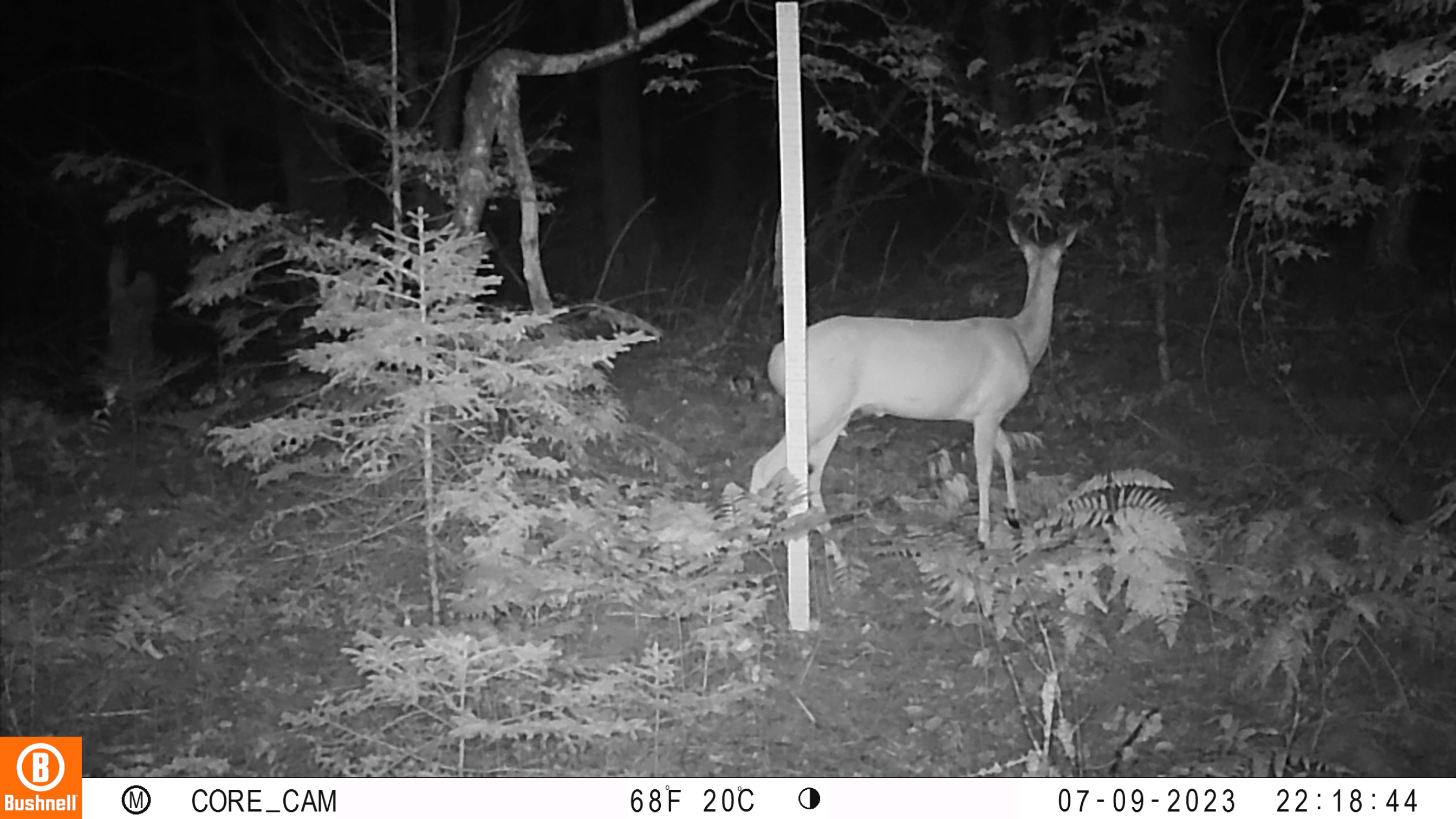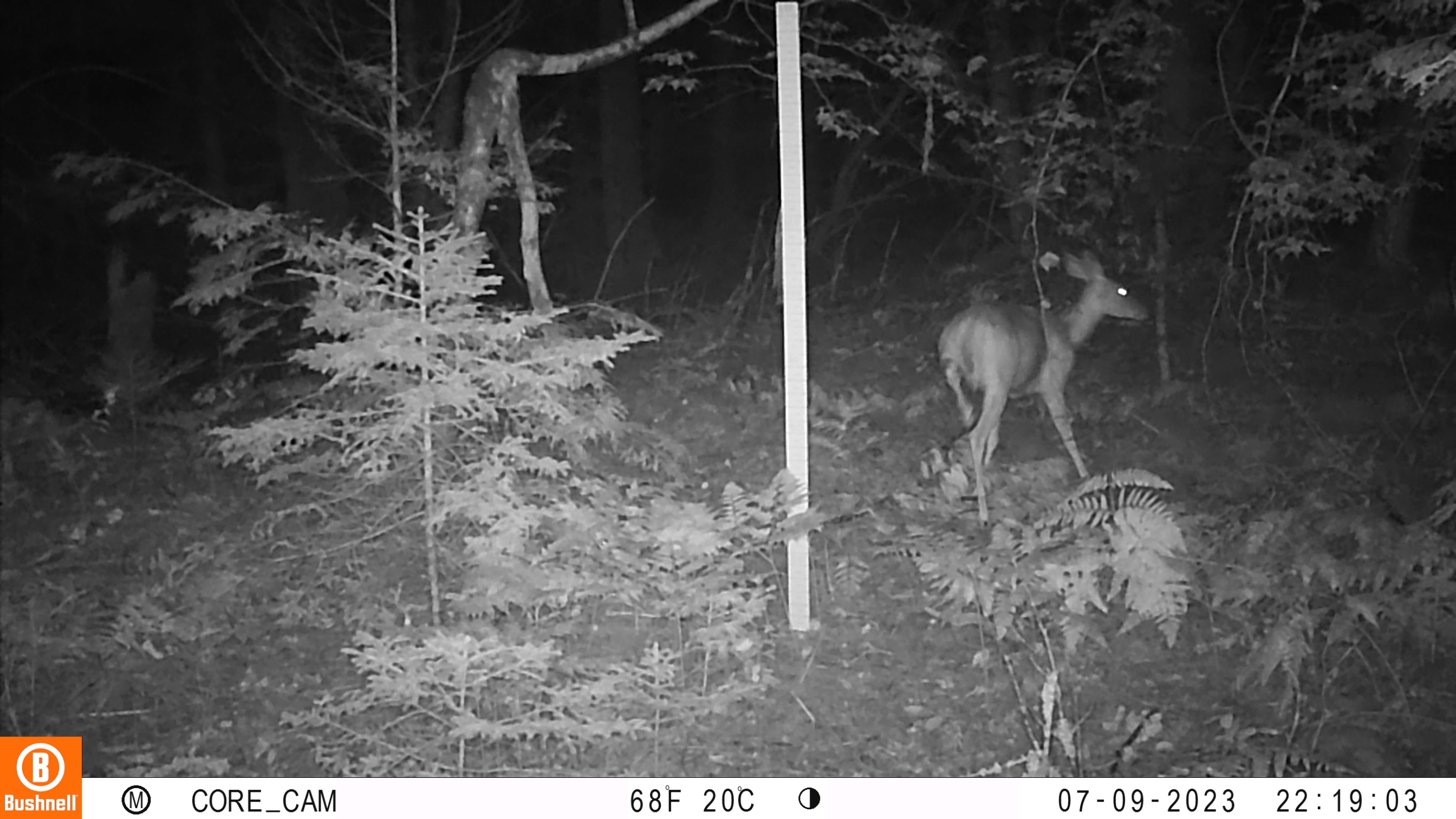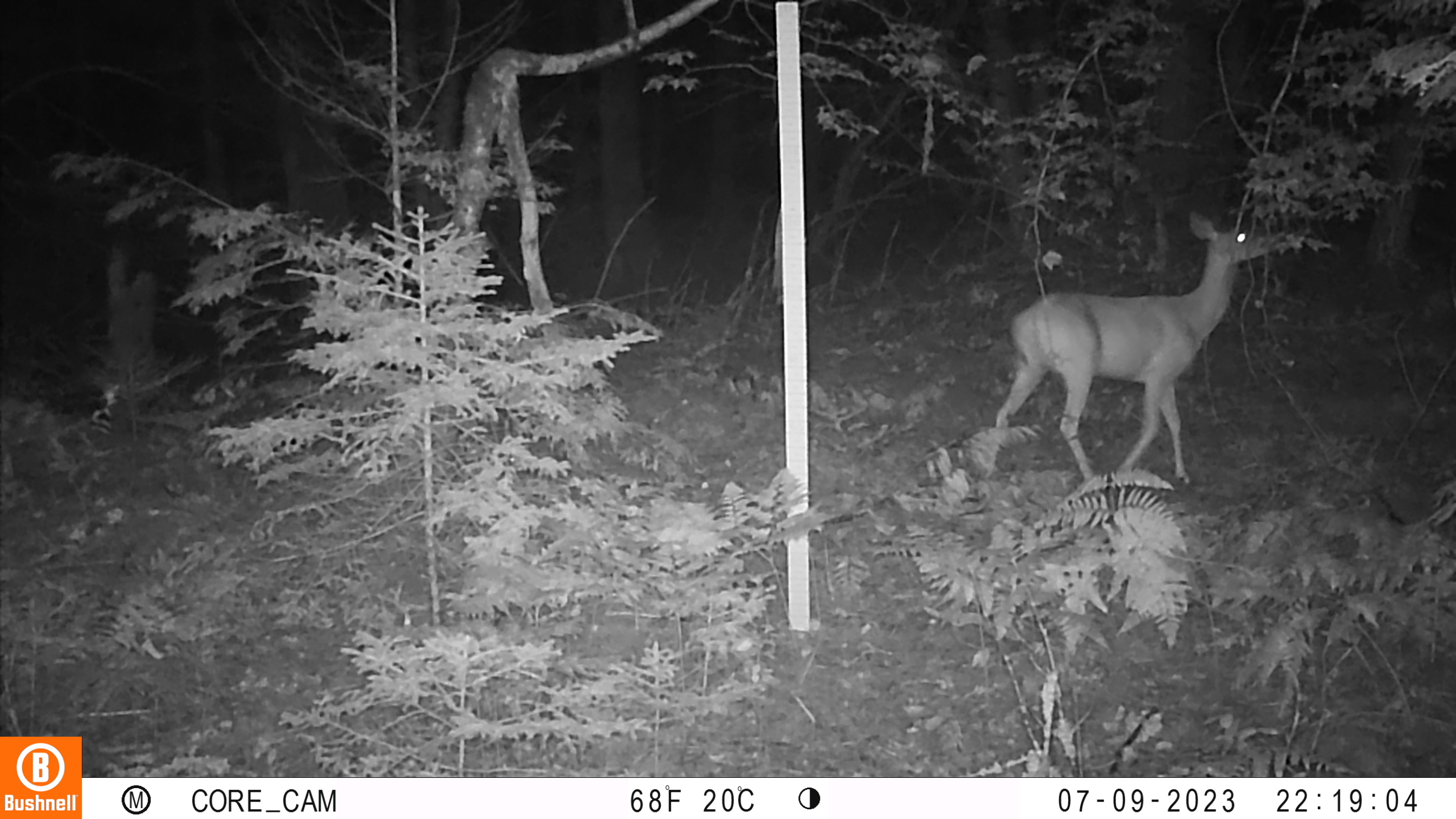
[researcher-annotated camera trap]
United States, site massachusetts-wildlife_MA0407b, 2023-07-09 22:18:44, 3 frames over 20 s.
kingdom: Animalia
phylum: Chordata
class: Mammalia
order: Artiodactyla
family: Cervidae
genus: Odocoileus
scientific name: Odocoileus virginianus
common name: white-tailed deer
White-tailed deer (Odocoileus virginianus).